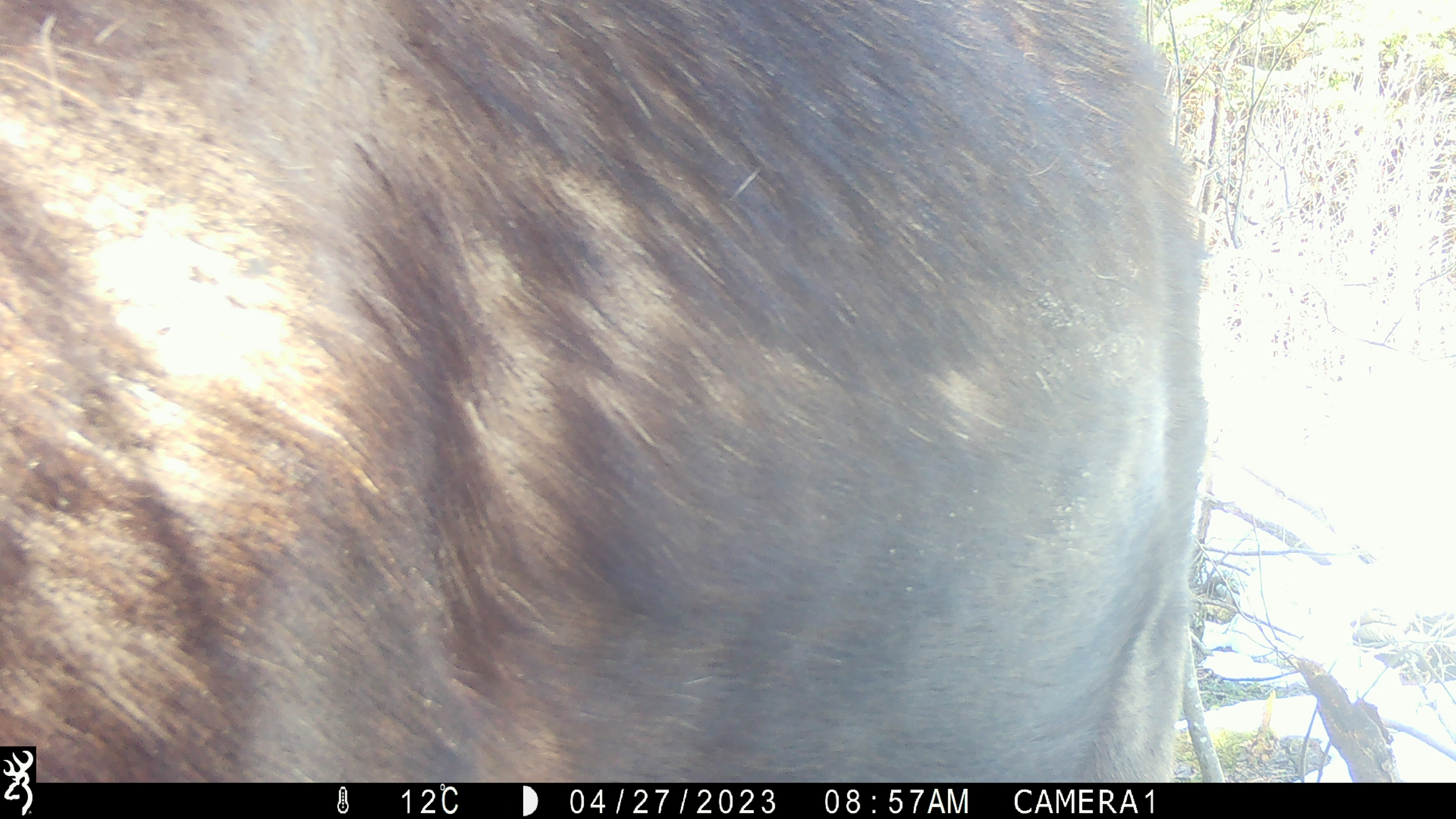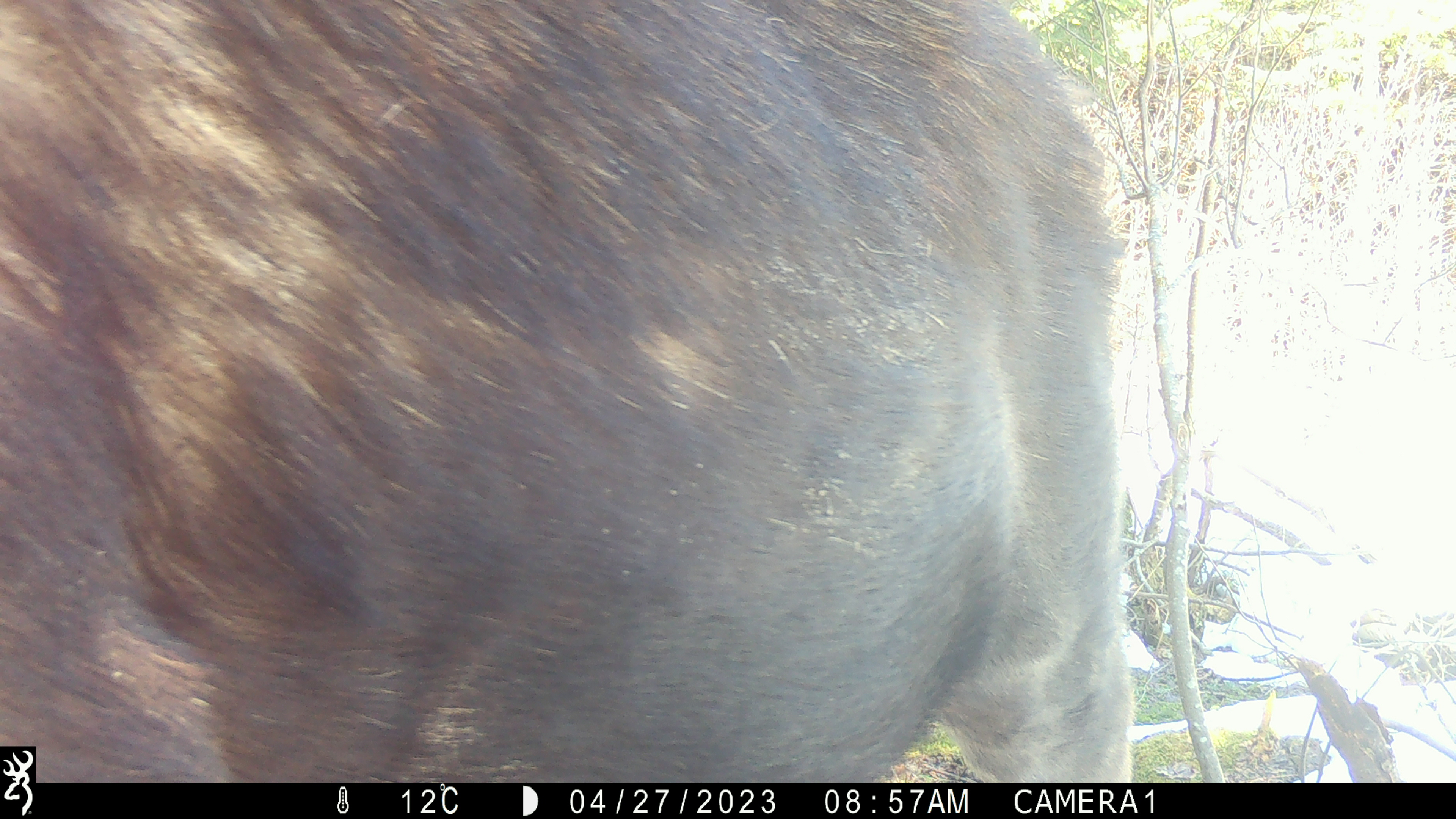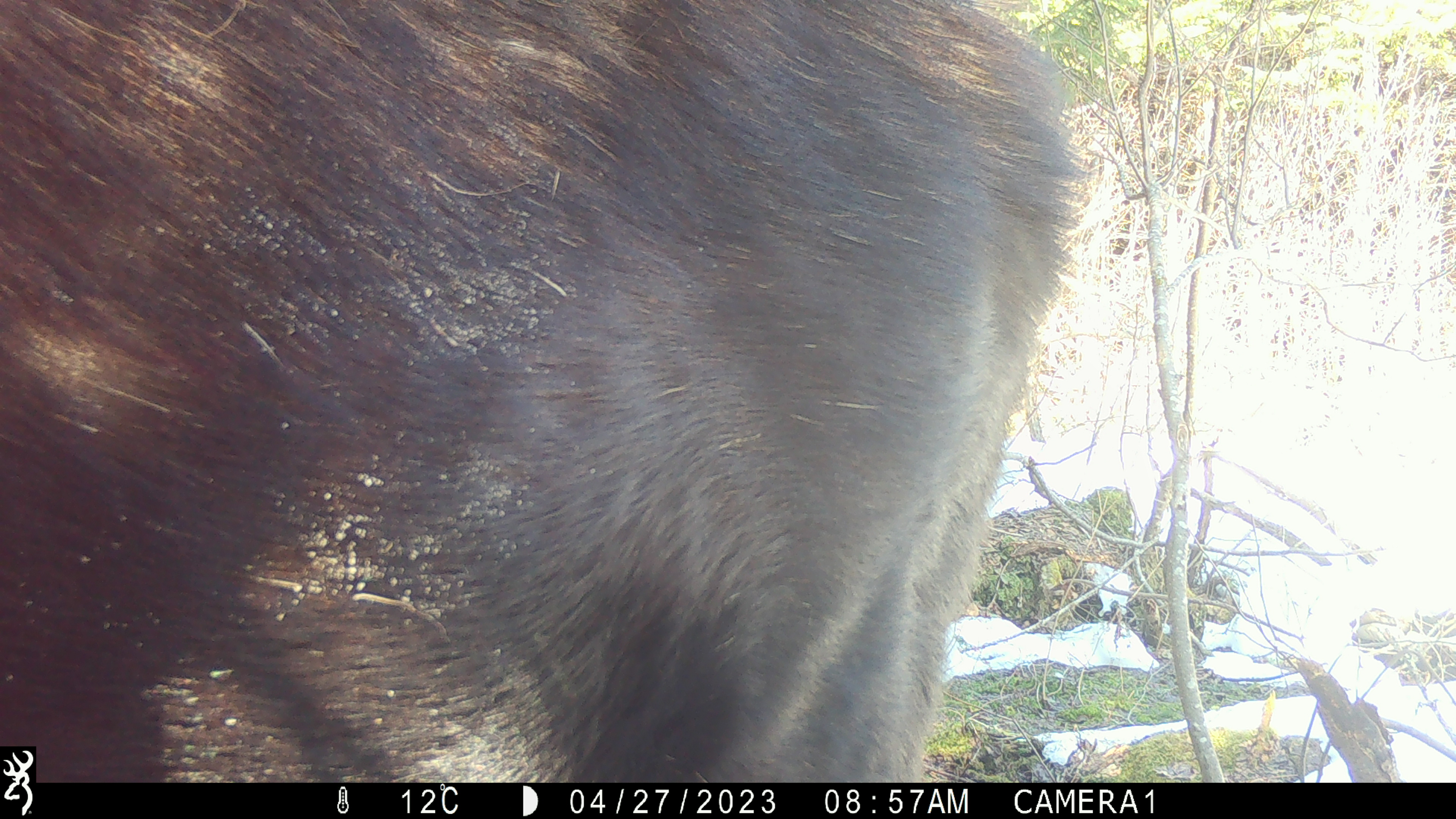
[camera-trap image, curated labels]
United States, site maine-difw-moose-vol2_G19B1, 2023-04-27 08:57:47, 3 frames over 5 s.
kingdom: Animalia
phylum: Chordata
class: Mammalia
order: Artiodactyla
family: Cervidae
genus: Alces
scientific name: Alces alces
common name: moose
Moose (Alces alces).